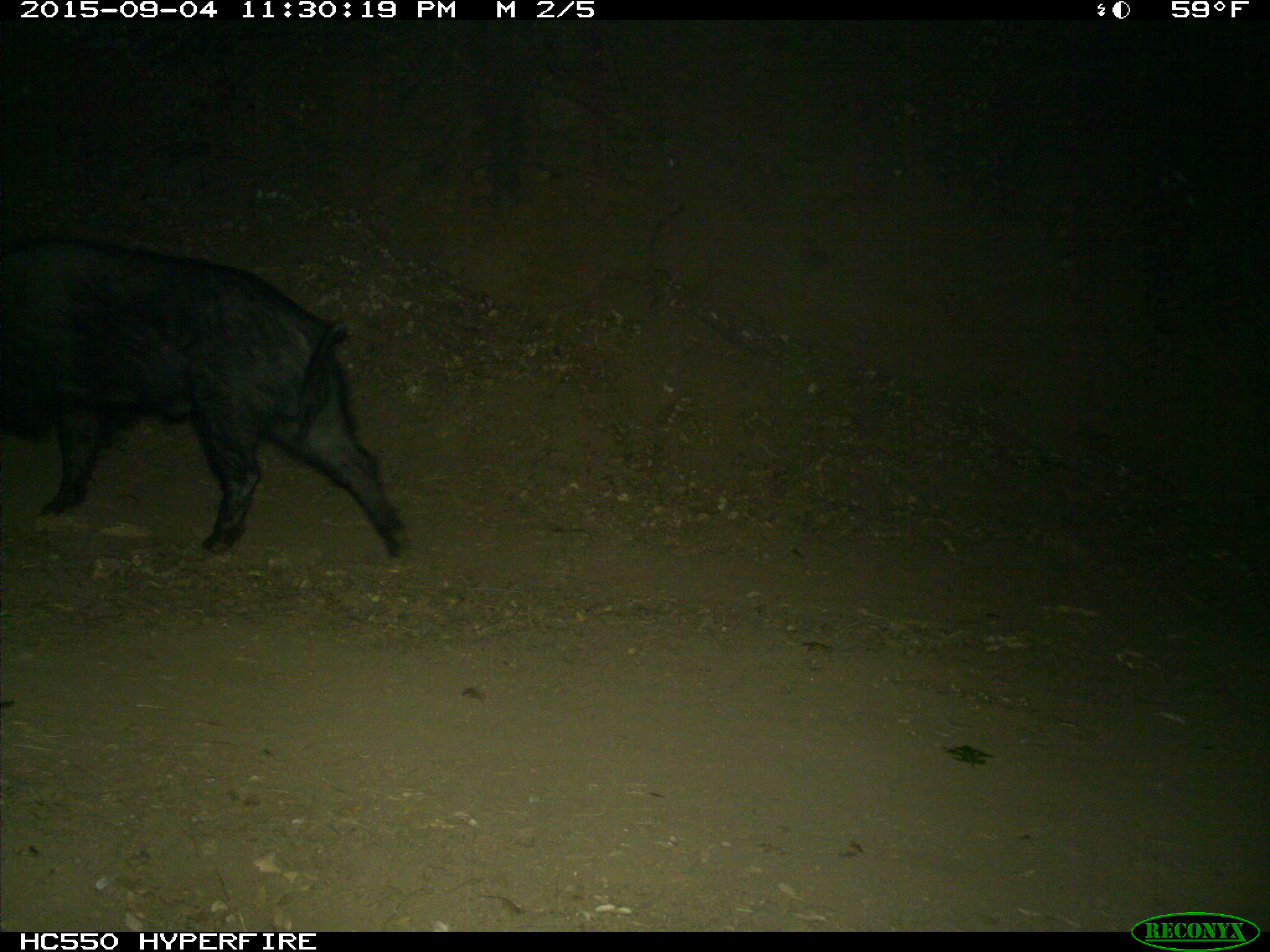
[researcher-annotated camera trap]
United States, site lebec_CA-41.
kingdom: Animalia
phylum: Chordata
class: Mammalia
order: Artiodactyla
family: Suidae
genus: Sus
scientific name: Sus scrofa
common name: wild boar